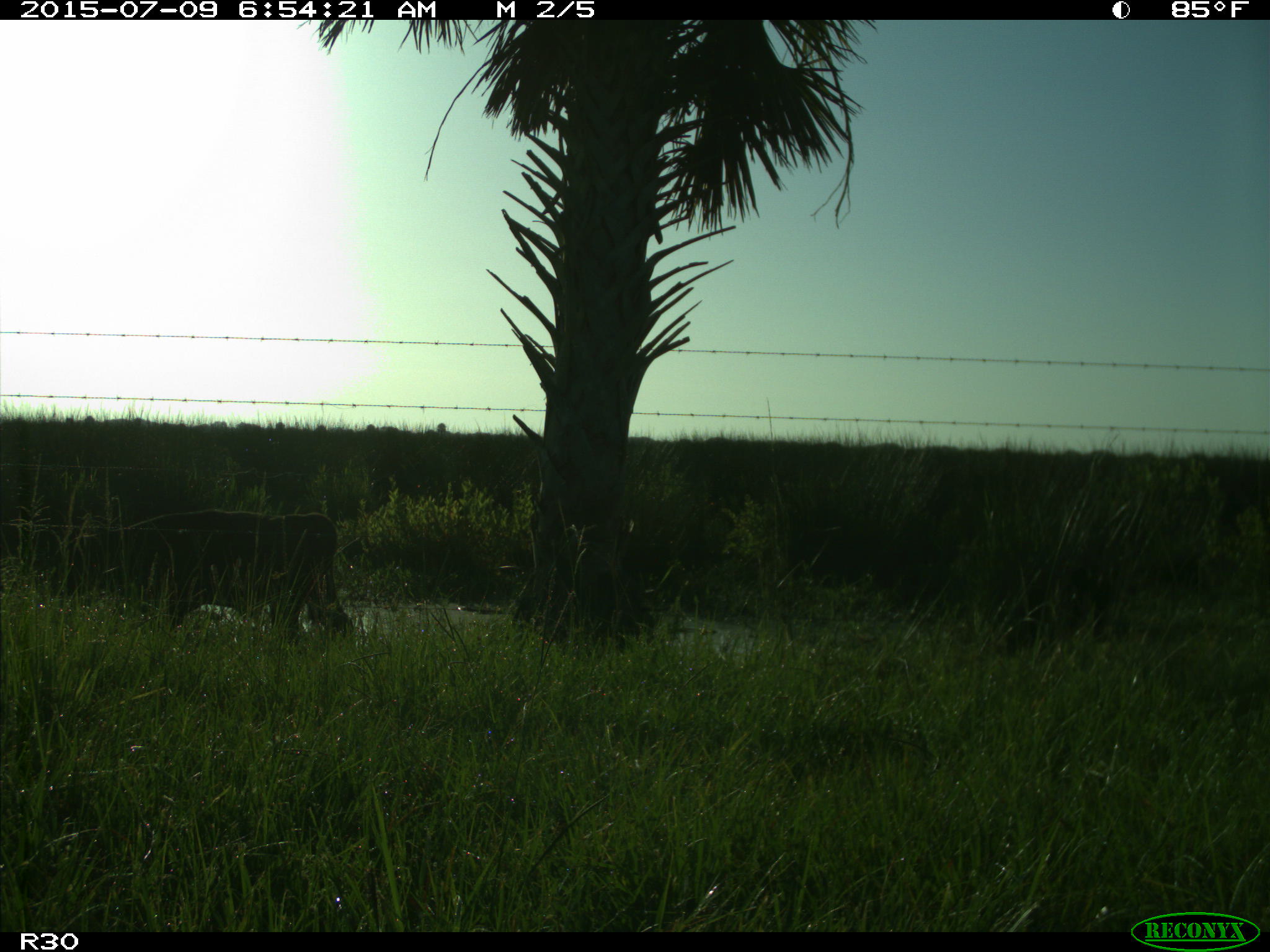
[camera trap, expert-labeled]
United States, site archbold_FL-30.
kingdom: Animalia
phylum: Chordata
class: Mammalia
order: Artiodactyla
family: Bovidae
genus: Bos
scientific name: Bos taurus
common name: domestic cow